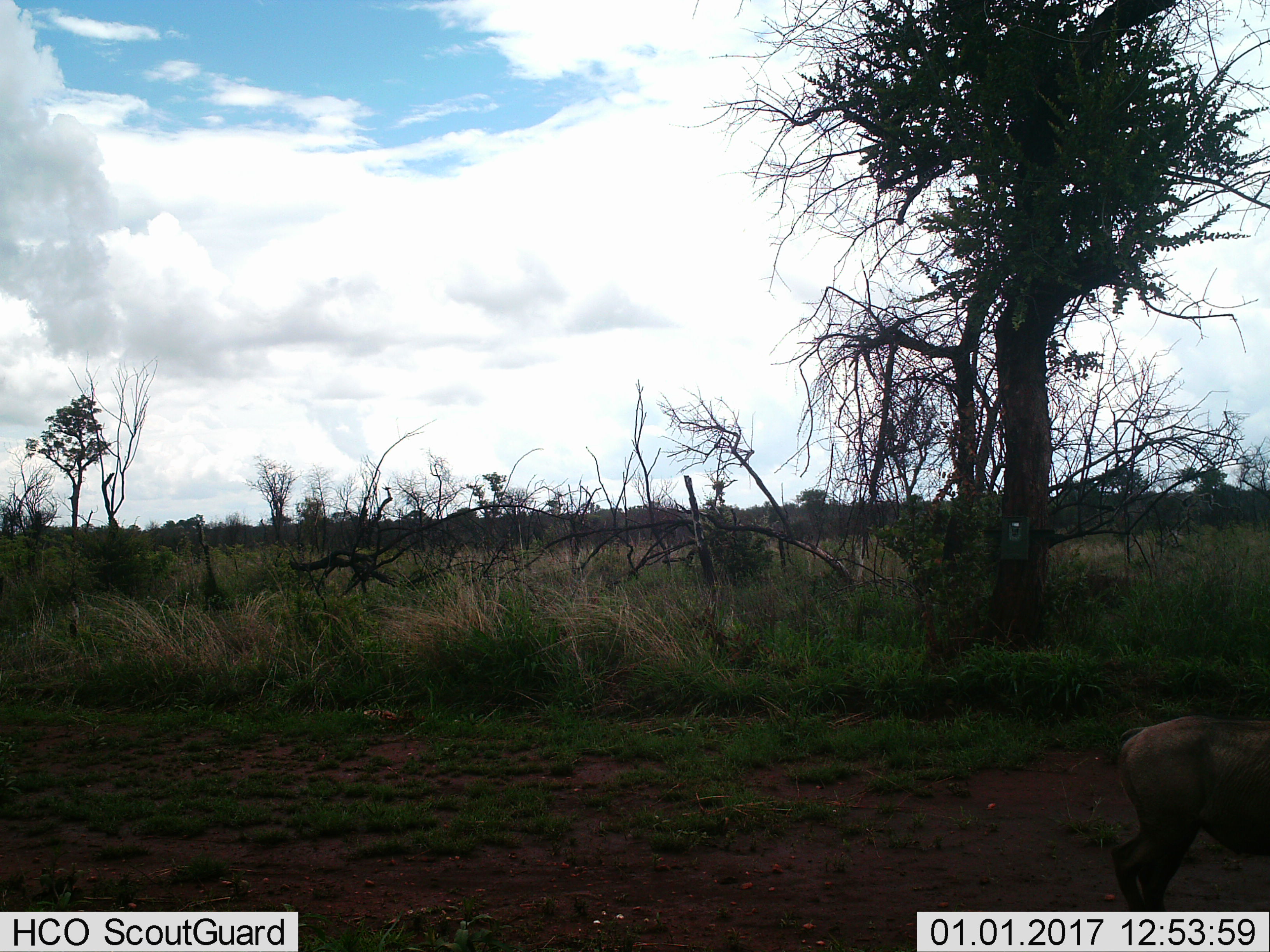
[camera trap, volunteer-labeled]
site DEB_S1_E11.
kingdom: Animalia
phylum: Chordata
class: Mammalia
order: Artiodactyla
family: Suidae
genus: Phacochoerus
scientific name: Phacochoerus africanus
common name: warthog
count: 1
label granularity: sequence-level